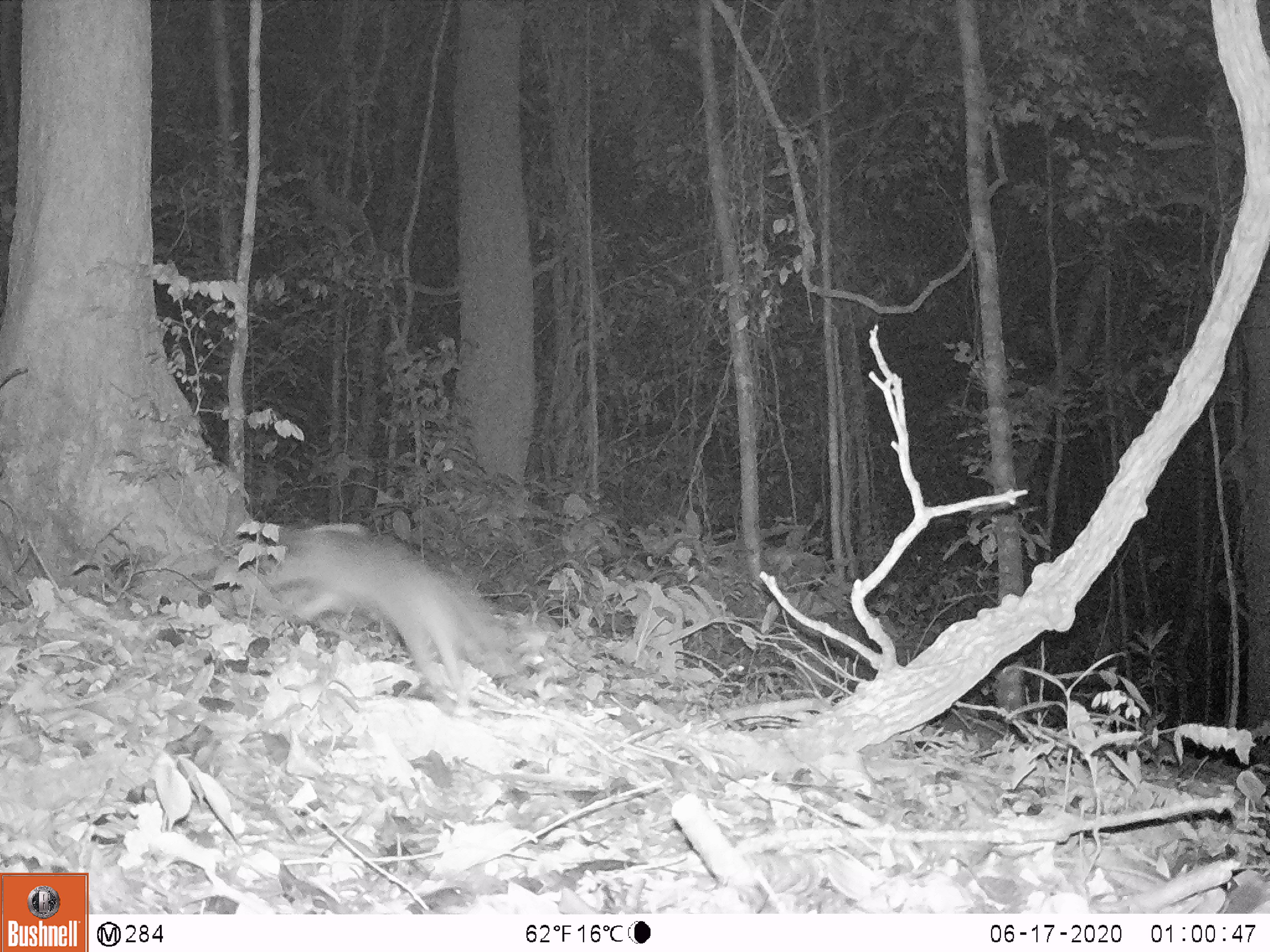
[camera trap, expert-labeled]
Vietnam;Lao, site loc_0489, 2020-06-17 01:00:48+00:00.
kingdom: Animalia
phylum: Chordata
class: Mammalia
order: Carnivora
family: Mustelidae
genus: Melogale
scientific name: Melogale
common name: ferret badger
Ferret badger (Melogale). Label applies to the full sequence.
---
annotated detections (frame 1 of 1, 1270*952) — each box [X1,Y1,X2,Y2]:
ferret badger: [256,520,522,713]